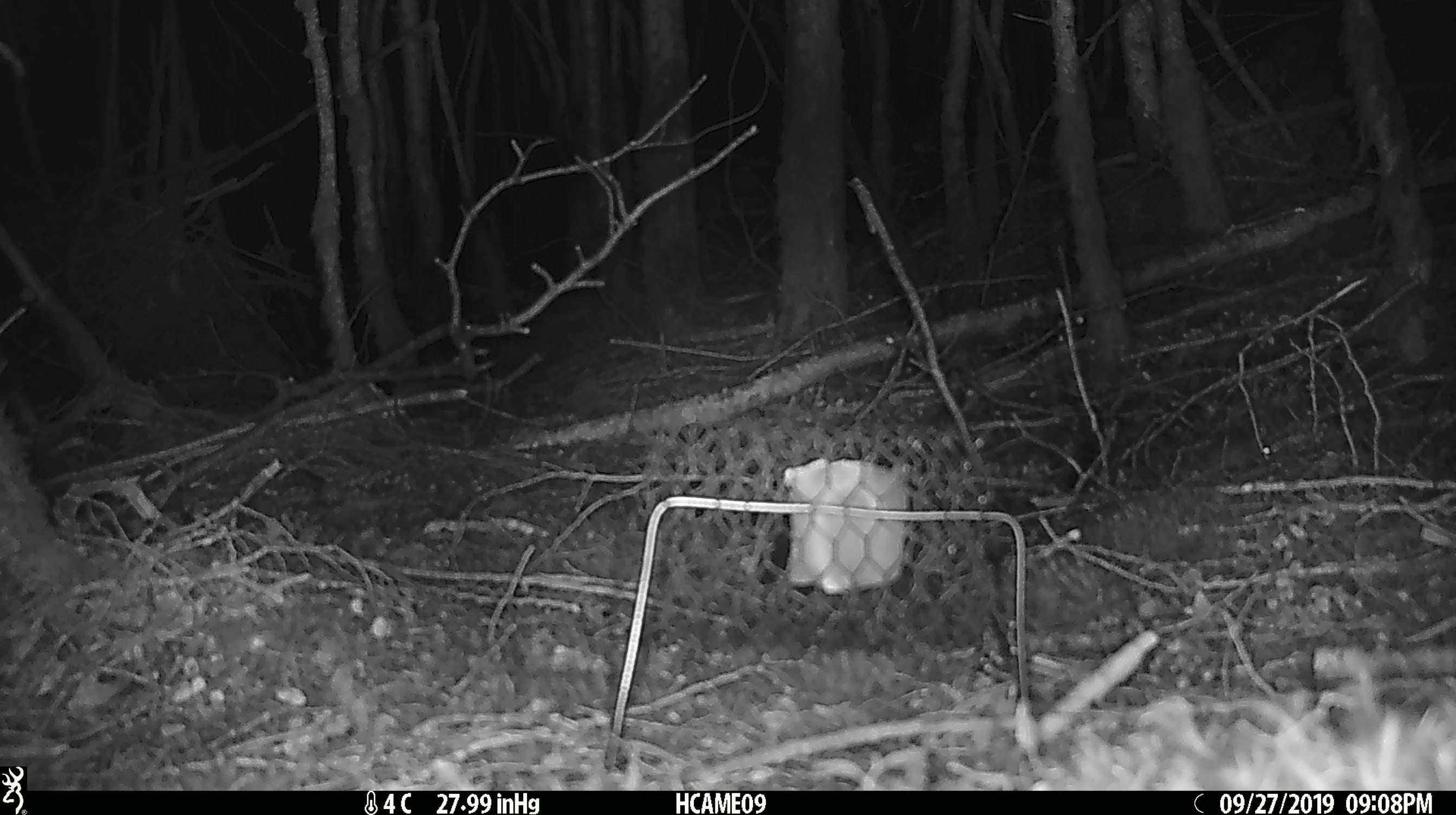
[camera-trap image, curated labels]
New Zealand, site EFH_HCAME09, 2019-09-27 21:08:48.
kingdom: Animalia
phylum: Chordata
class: Mammalia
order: Rodentia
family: Muridae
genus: Mus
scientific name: Mus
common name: mouse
Mouse (Mus).